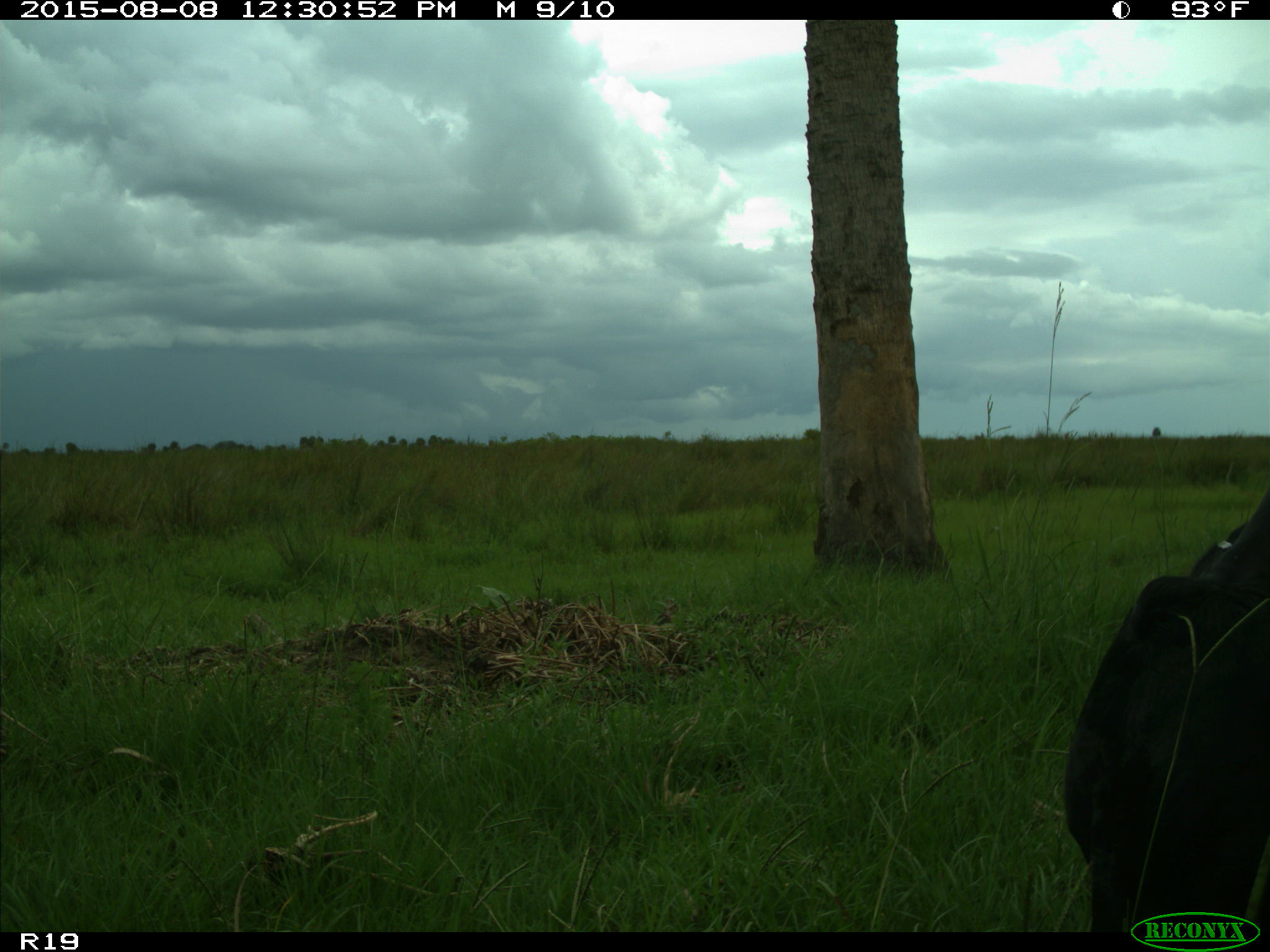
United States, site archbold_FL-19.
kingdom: Animalia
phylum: Chordata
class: Mammalia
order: Artiodactyla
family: Bovidae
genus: Bos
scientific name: Bos taurus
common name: domestic cow